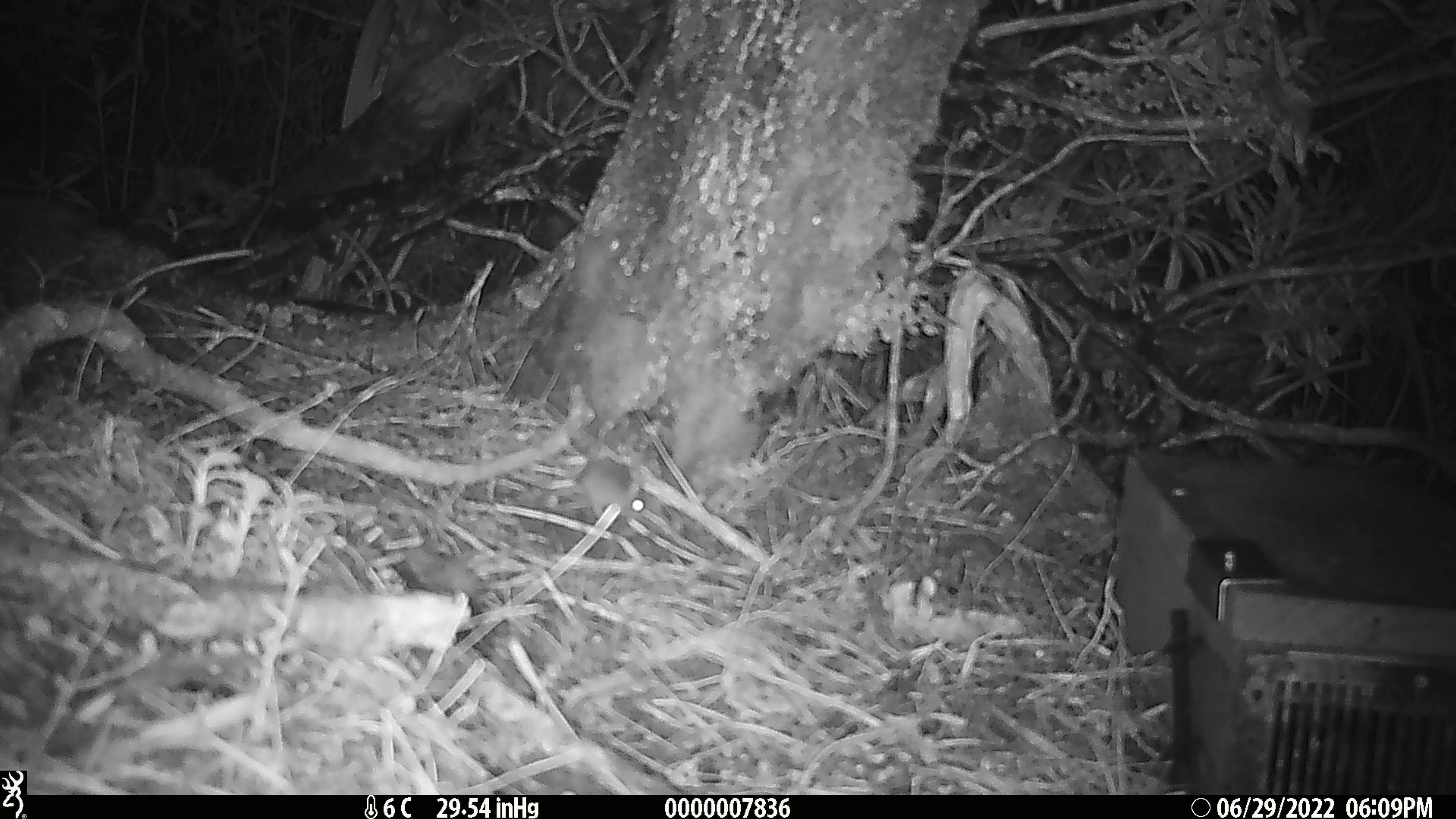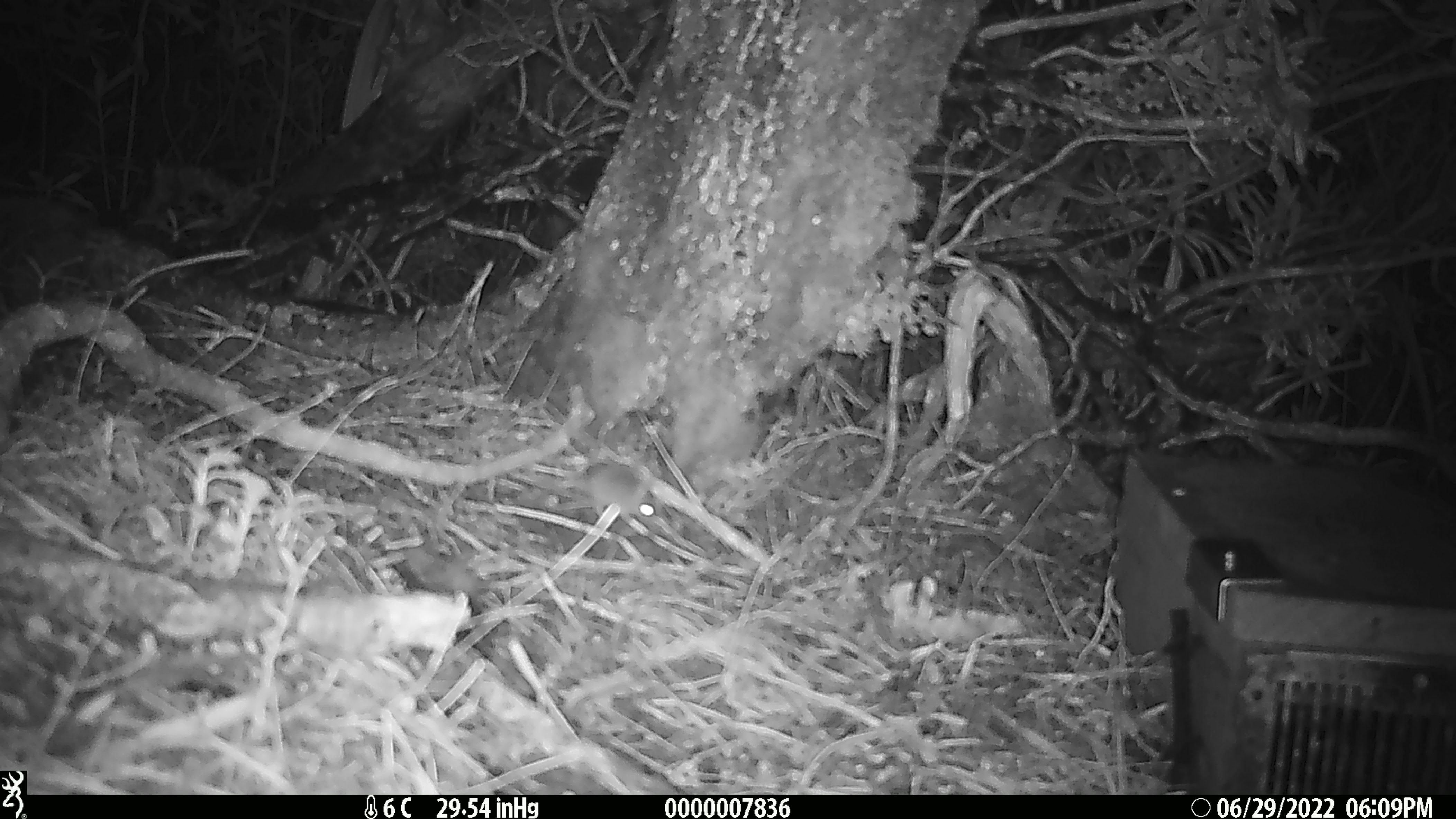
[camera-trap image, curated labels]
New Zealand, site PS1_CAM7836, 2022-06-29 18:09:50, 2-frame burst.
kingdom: Animalia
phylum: Chordata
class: Mammalia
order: Rodentia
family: Muridae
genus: Mus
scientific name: Mus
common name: mouse